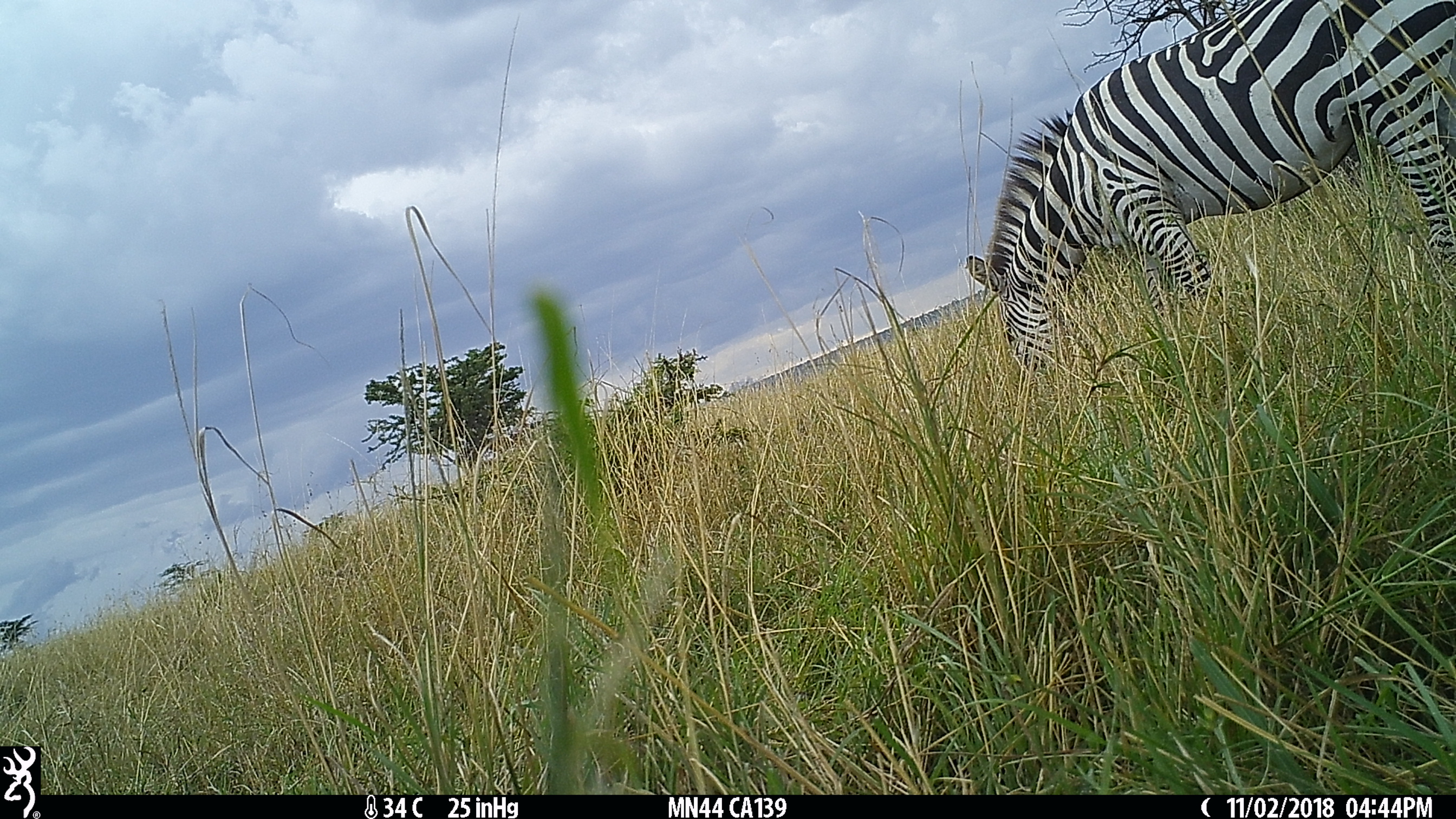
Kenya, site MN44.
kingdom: Animalia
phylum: Chordata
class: Mammalia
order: Perissodactyla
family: Equidae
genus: Equus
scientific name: Equus quagga burchellii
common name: burchell's zebra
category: zebra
Zebra (burchell's zebra) (Equus quagga burchellii).